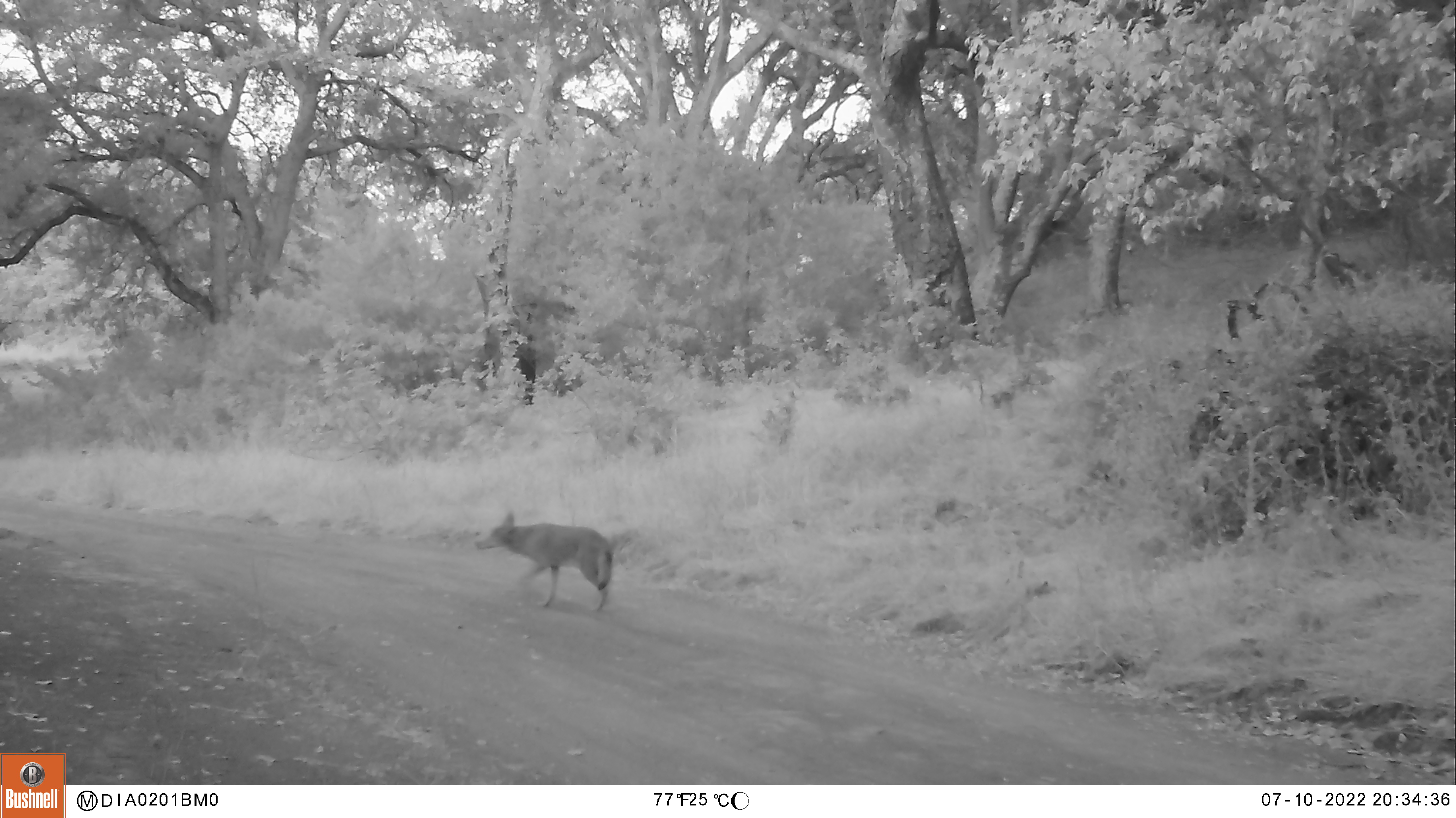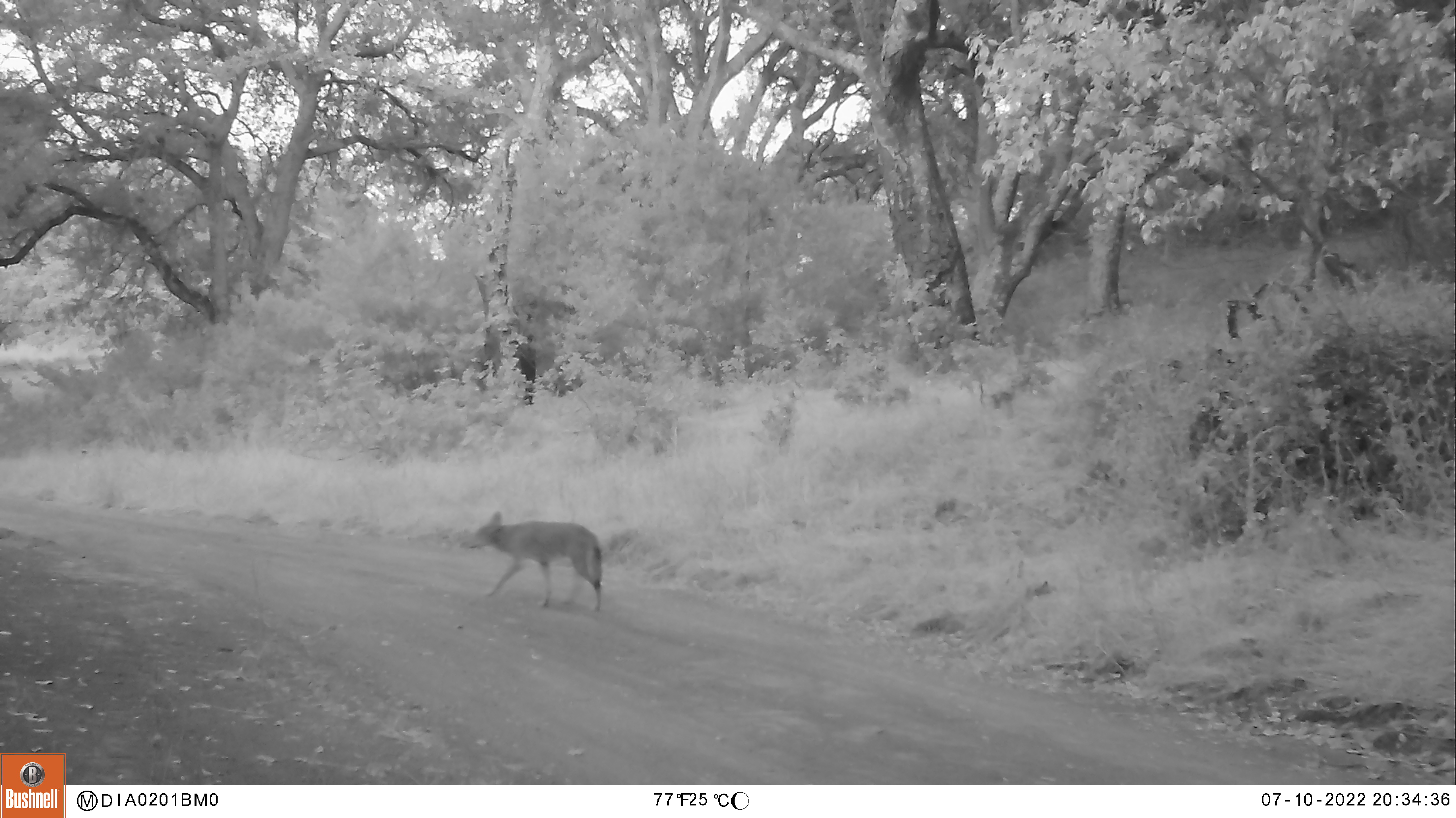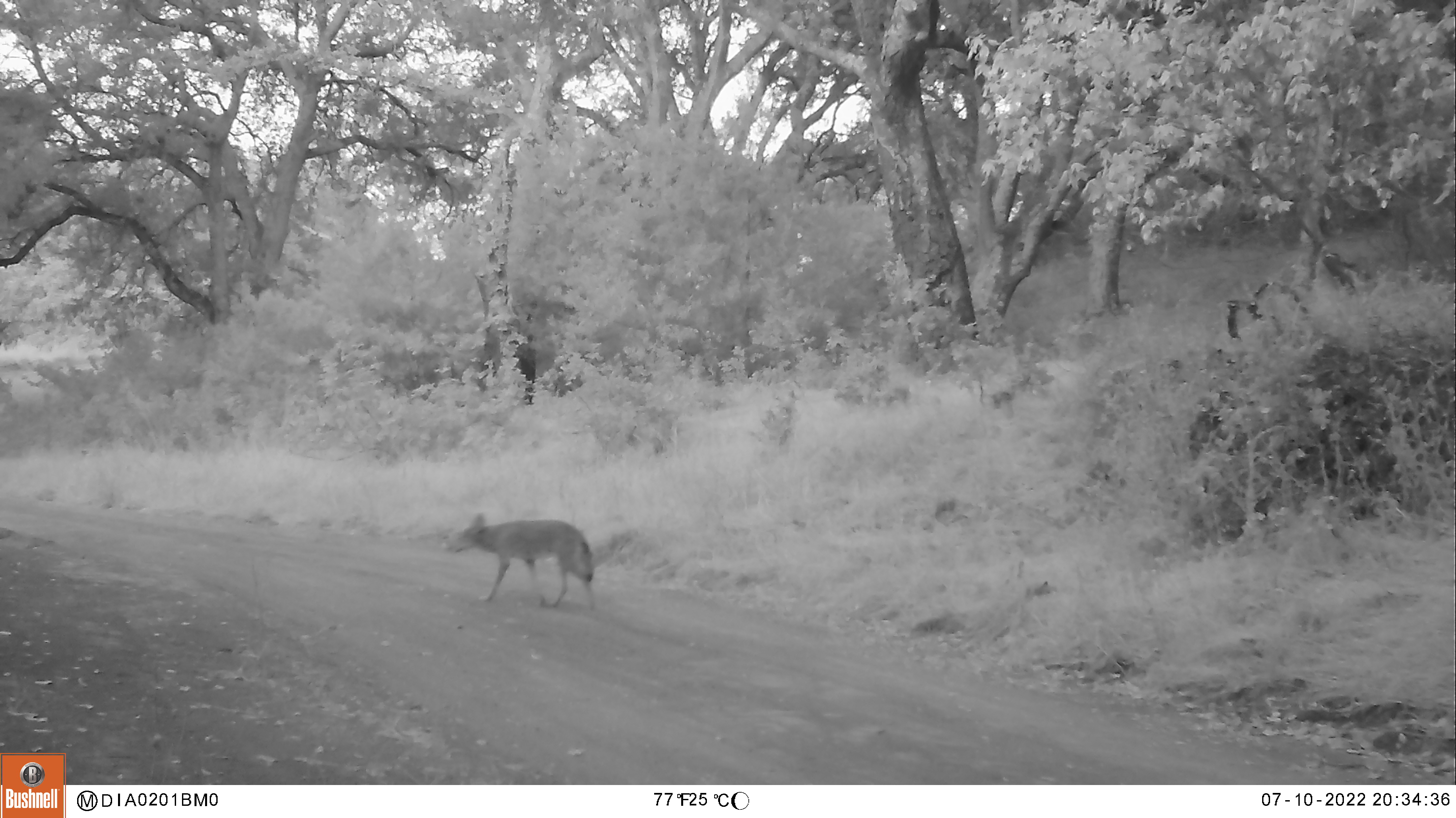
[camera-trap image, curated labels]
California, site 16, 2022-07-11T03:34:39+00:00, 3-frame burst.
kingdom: Animalia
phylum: Chordata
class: Mammalia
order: Carnivora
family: Canidae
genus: Canis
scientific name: Canis latrans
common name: coyote